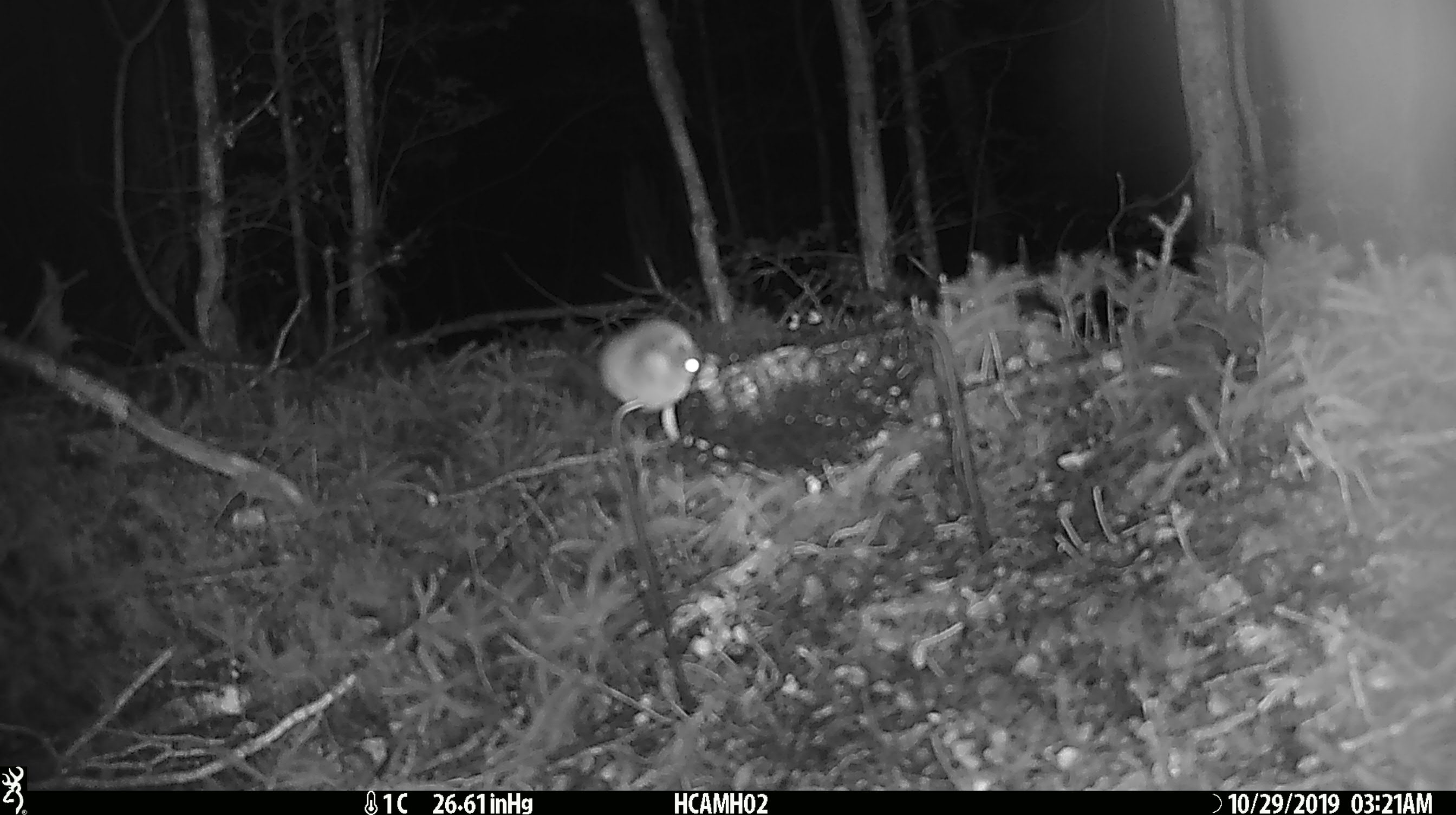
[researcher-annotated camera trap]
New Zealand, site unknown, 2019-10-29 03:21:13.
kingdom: Animalia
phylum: Chordata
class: Mammalia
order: Rodentia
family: Muridae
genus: Mus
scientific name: Mus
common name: mouse